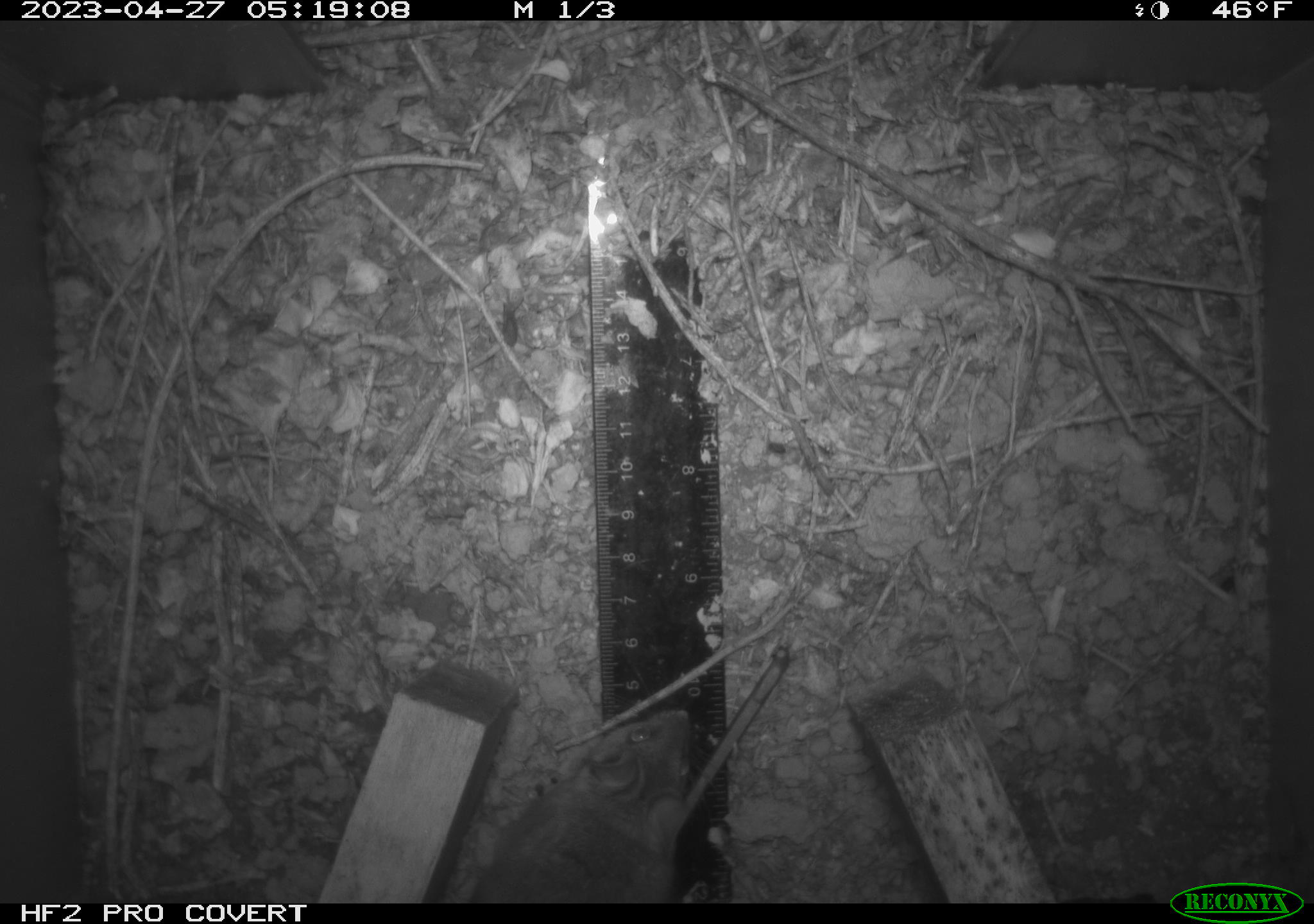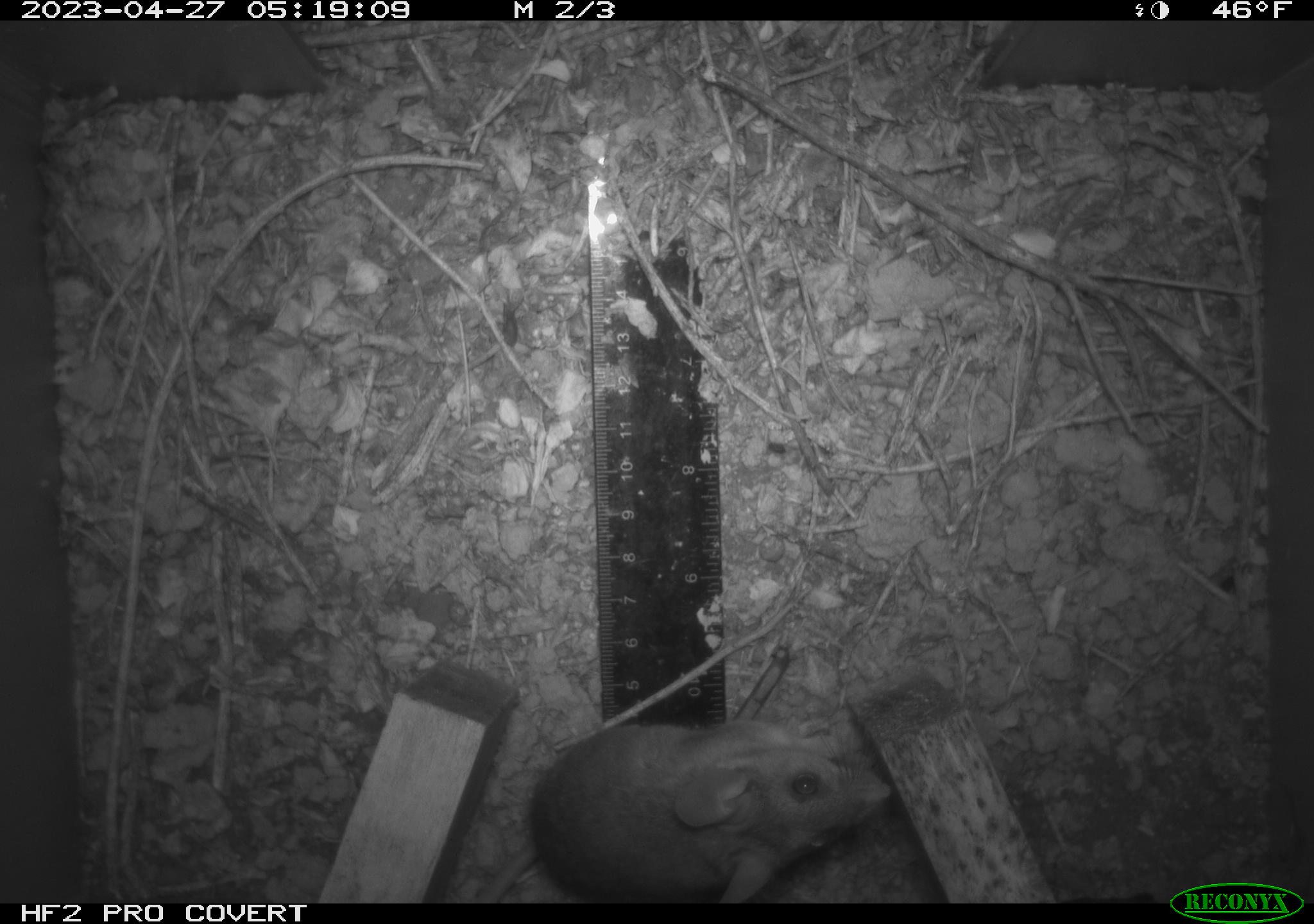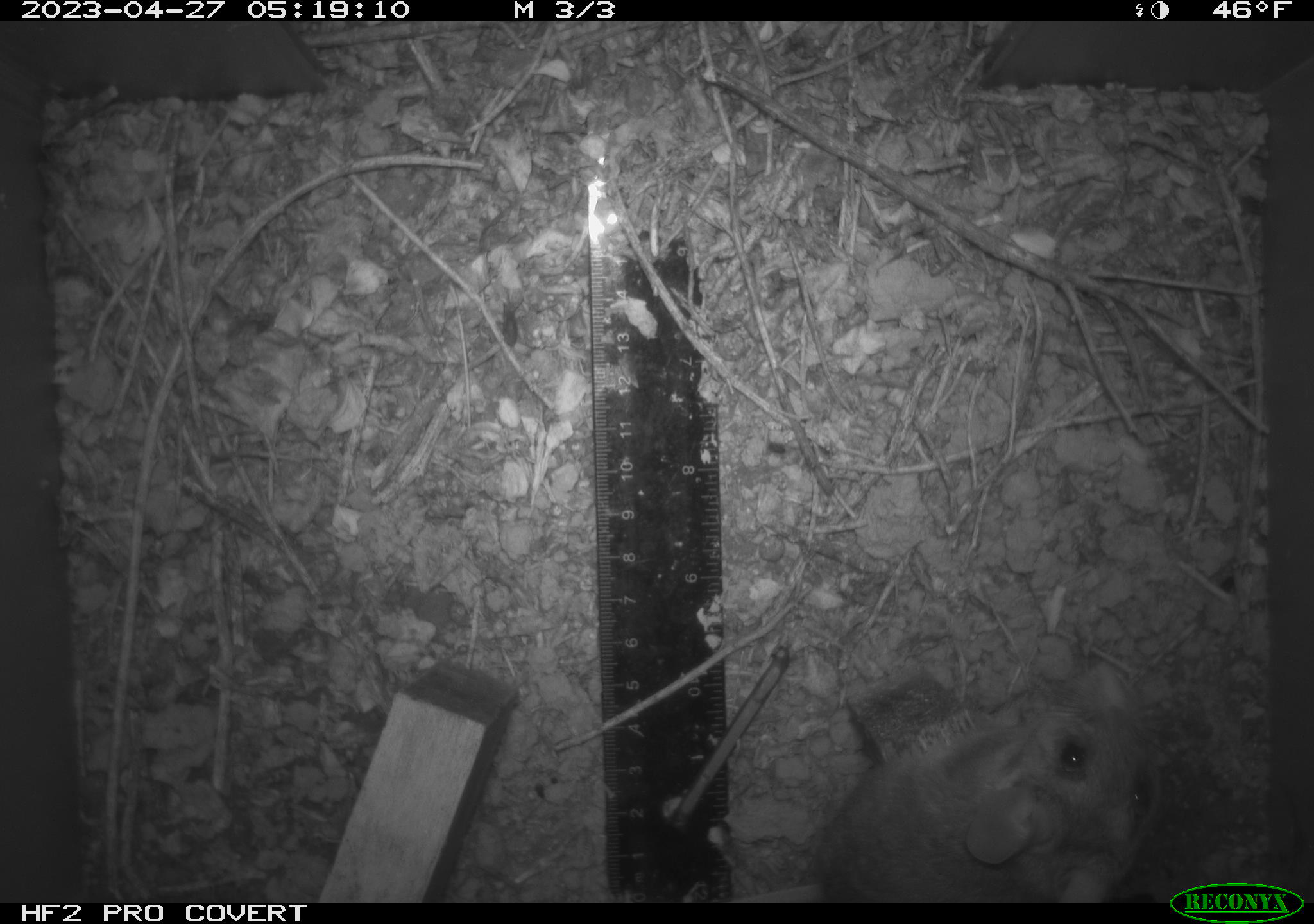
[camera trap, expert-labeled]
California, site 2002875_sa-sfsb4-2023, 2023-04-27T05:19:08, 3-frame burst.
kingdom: Animalia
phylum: Chordata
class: Mammalia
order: Rodentia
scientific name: Rodentia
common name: mouse species